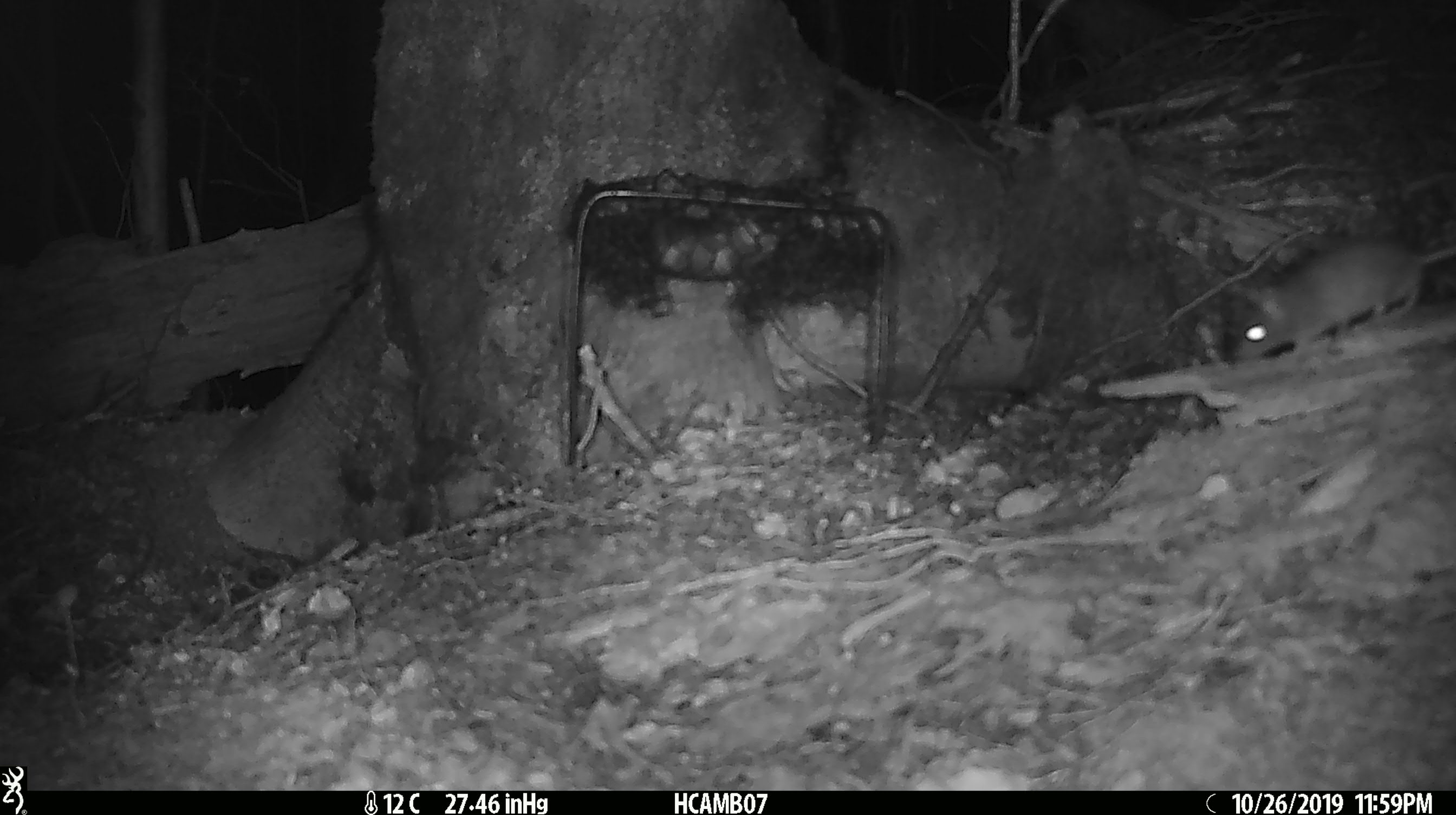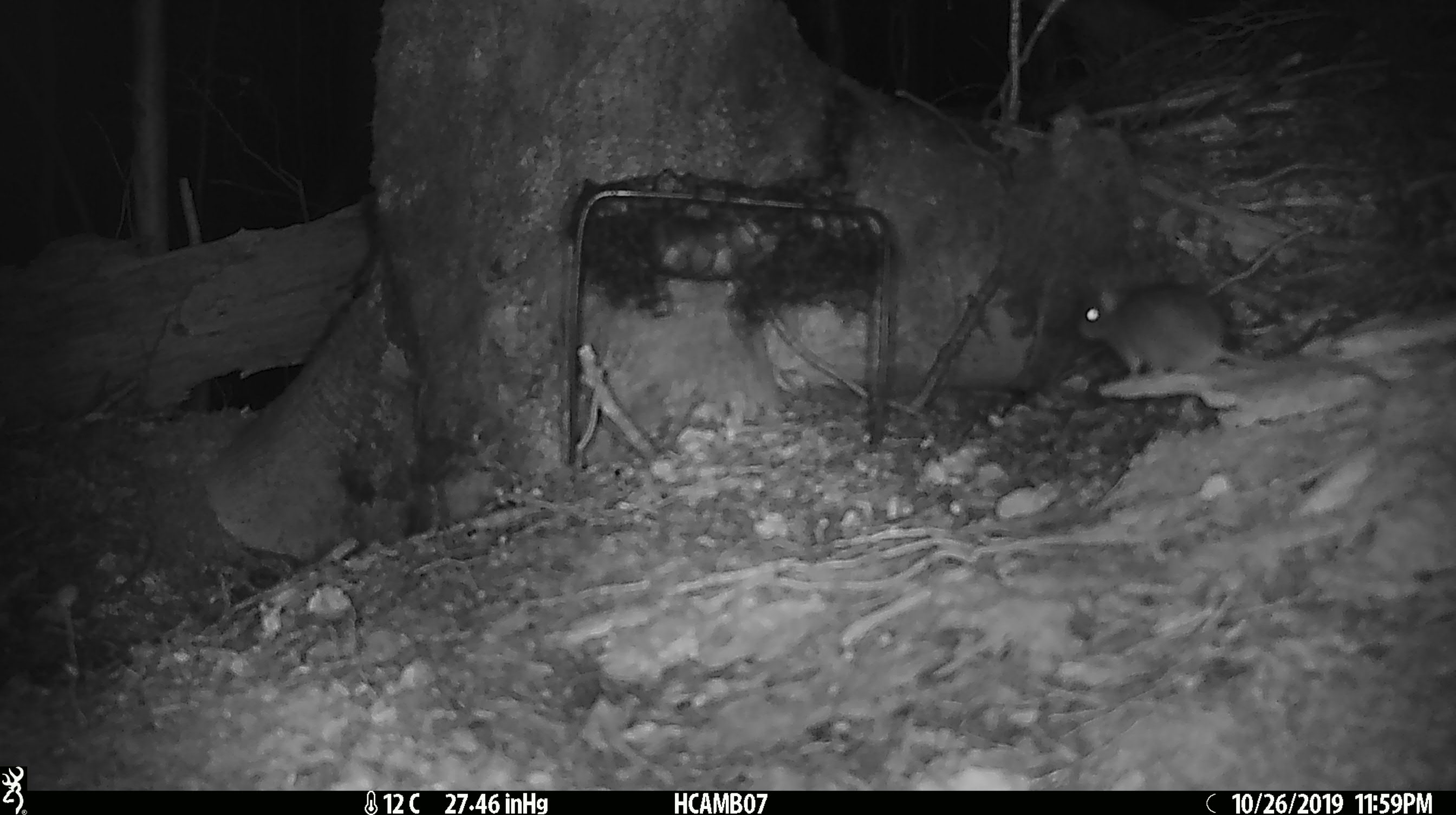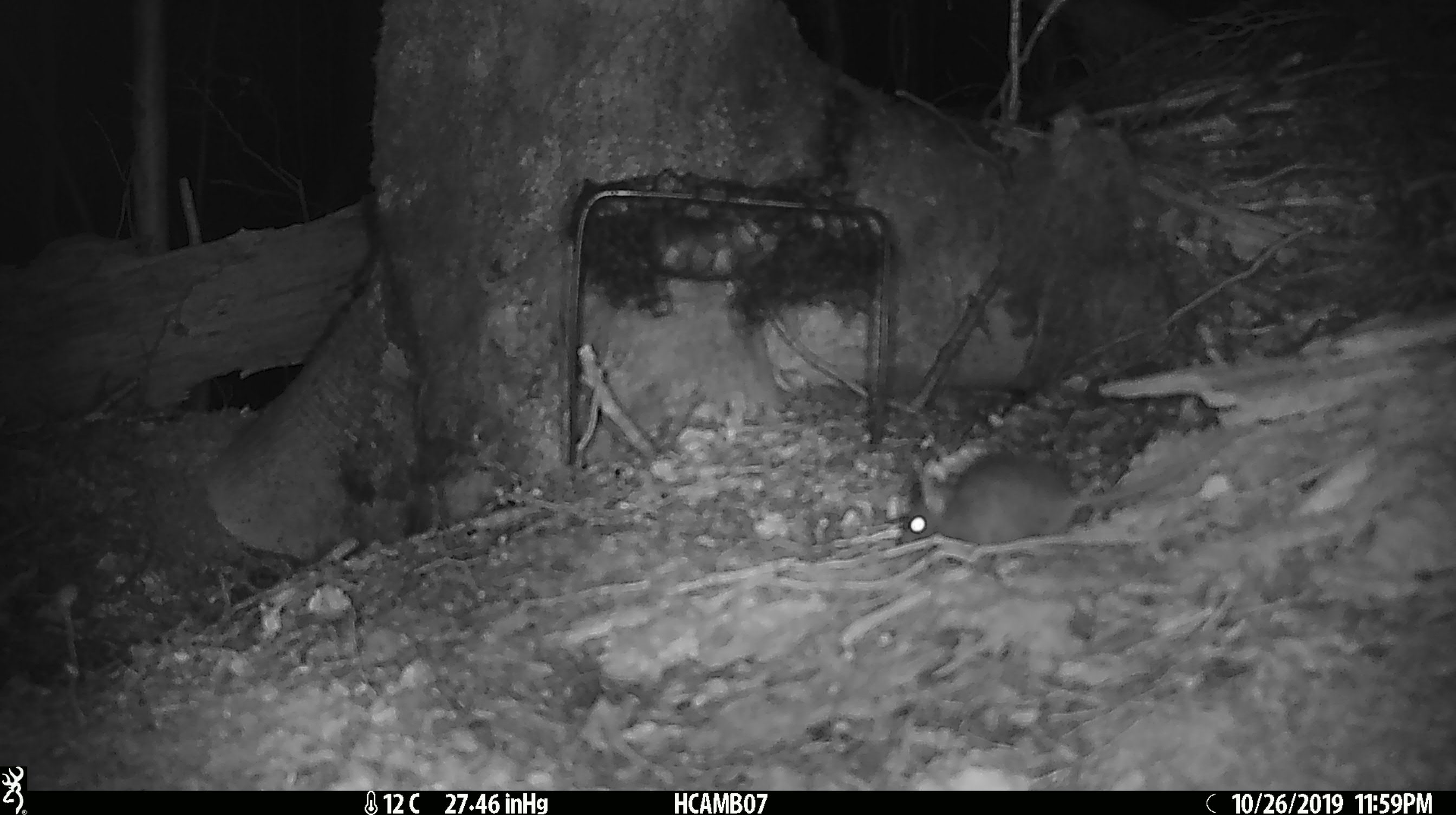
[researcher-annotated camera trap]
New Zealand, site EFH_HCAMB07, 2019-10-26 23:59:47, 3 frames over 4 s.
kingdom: Animalia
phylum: Chordata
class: Mammalia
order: Rodentia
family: Muridae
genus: Mus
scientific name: Mus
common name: mouse